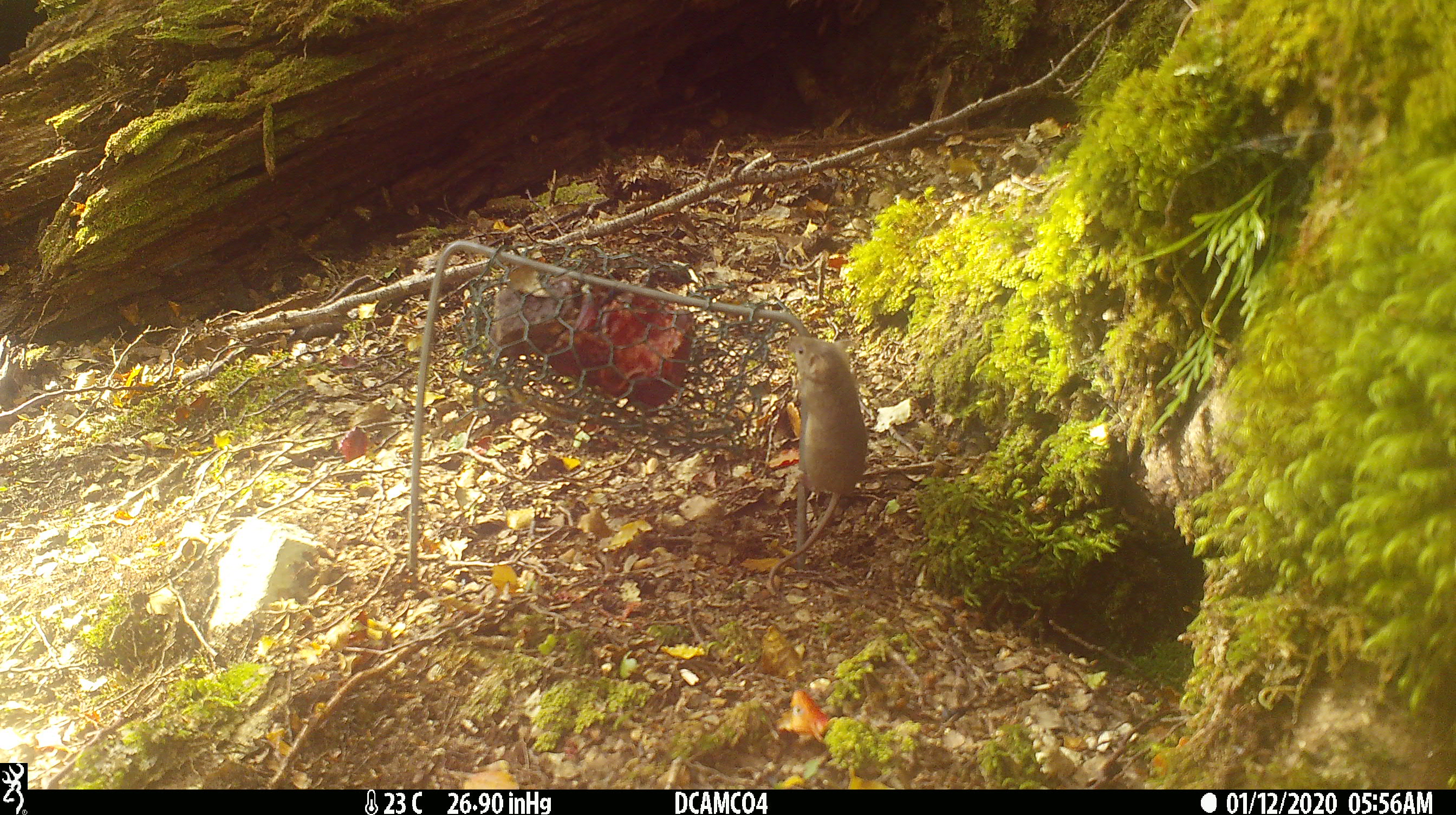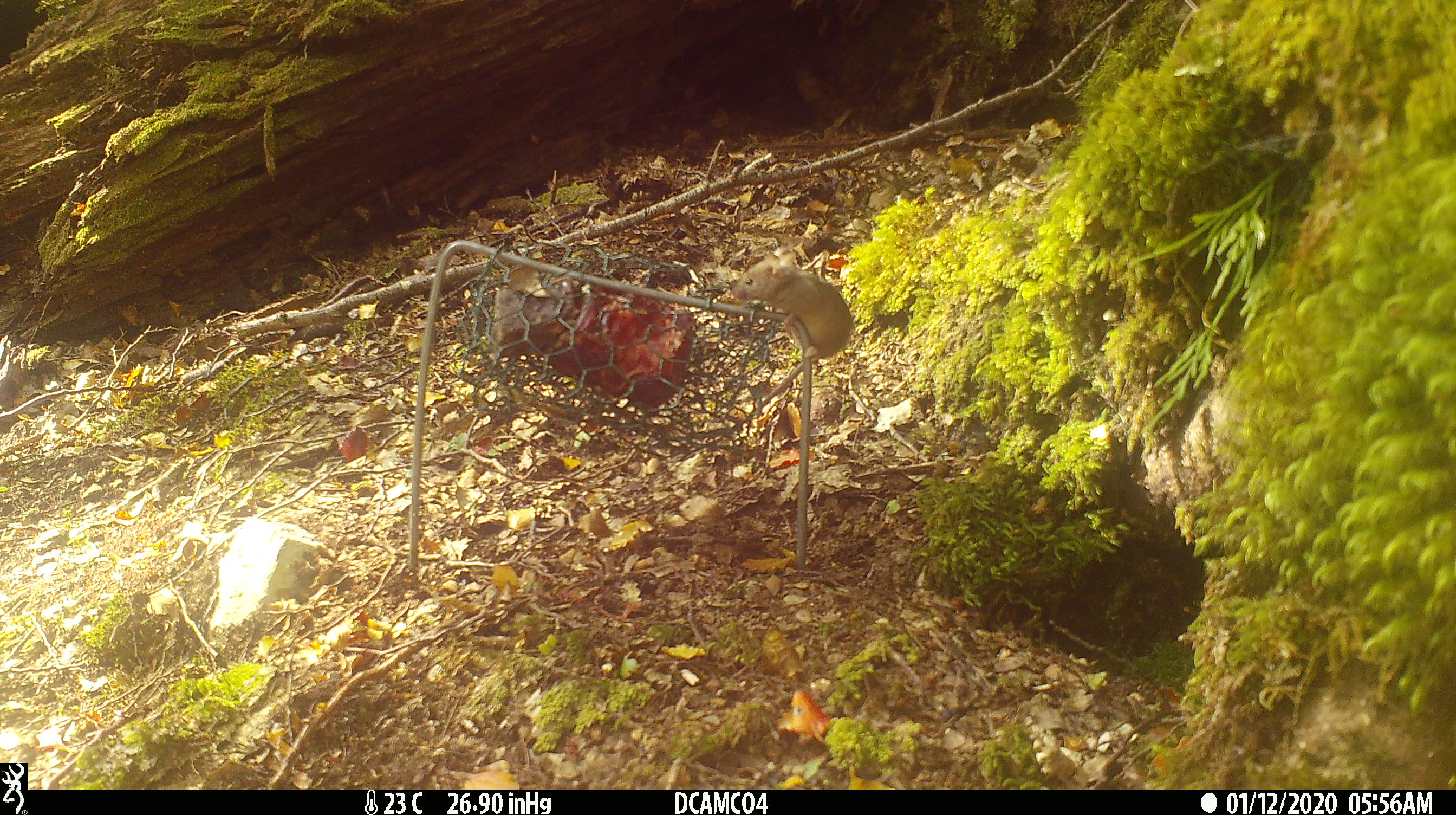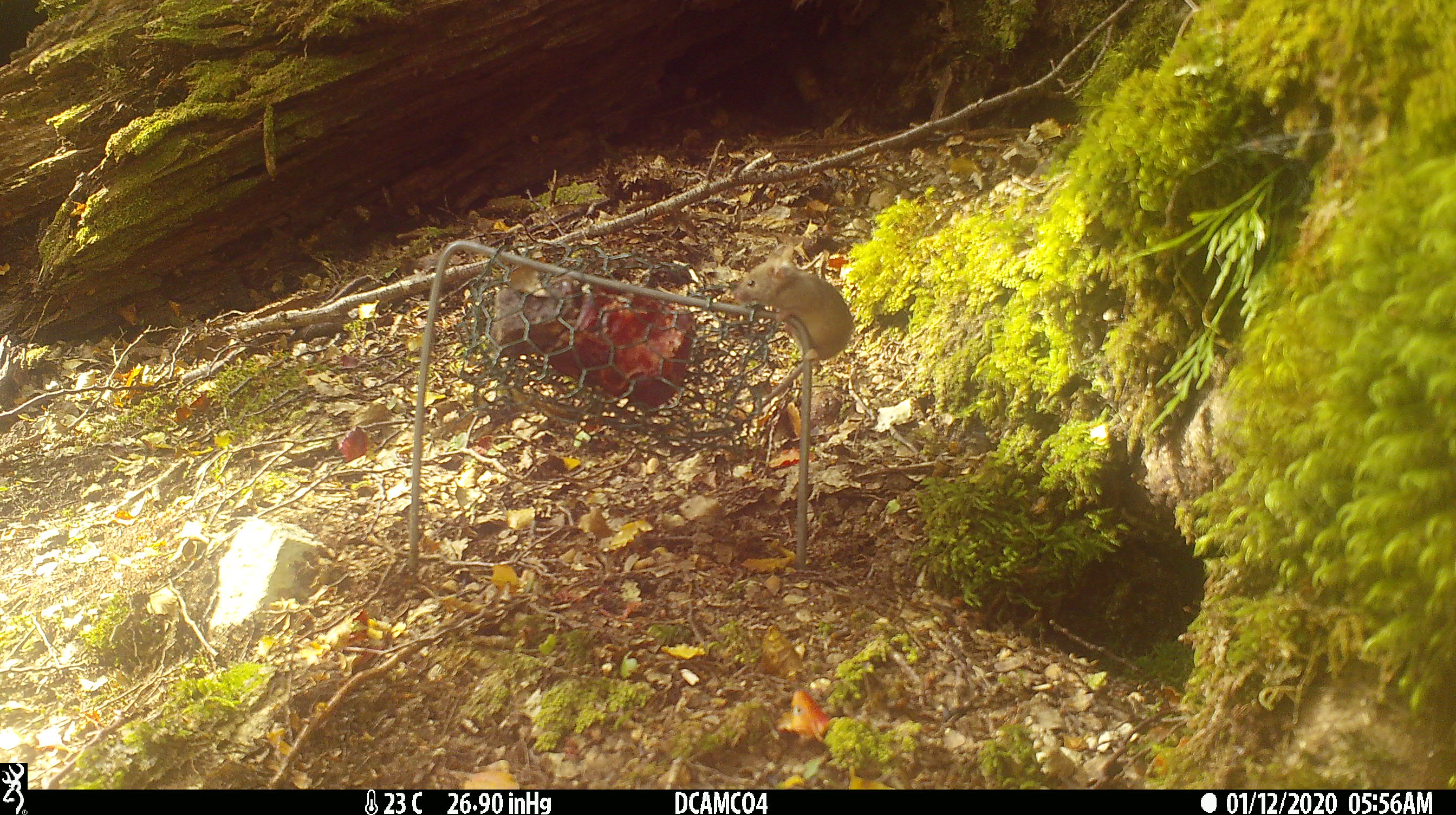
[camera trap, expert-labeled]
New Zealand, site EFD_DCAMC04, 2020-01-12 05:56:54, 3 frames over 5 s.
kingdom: Animalia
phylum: Chordata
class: Mammalia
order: Rodentia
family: Muridae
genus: Mus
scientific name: Mus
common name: mouse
Mouse (Mus).